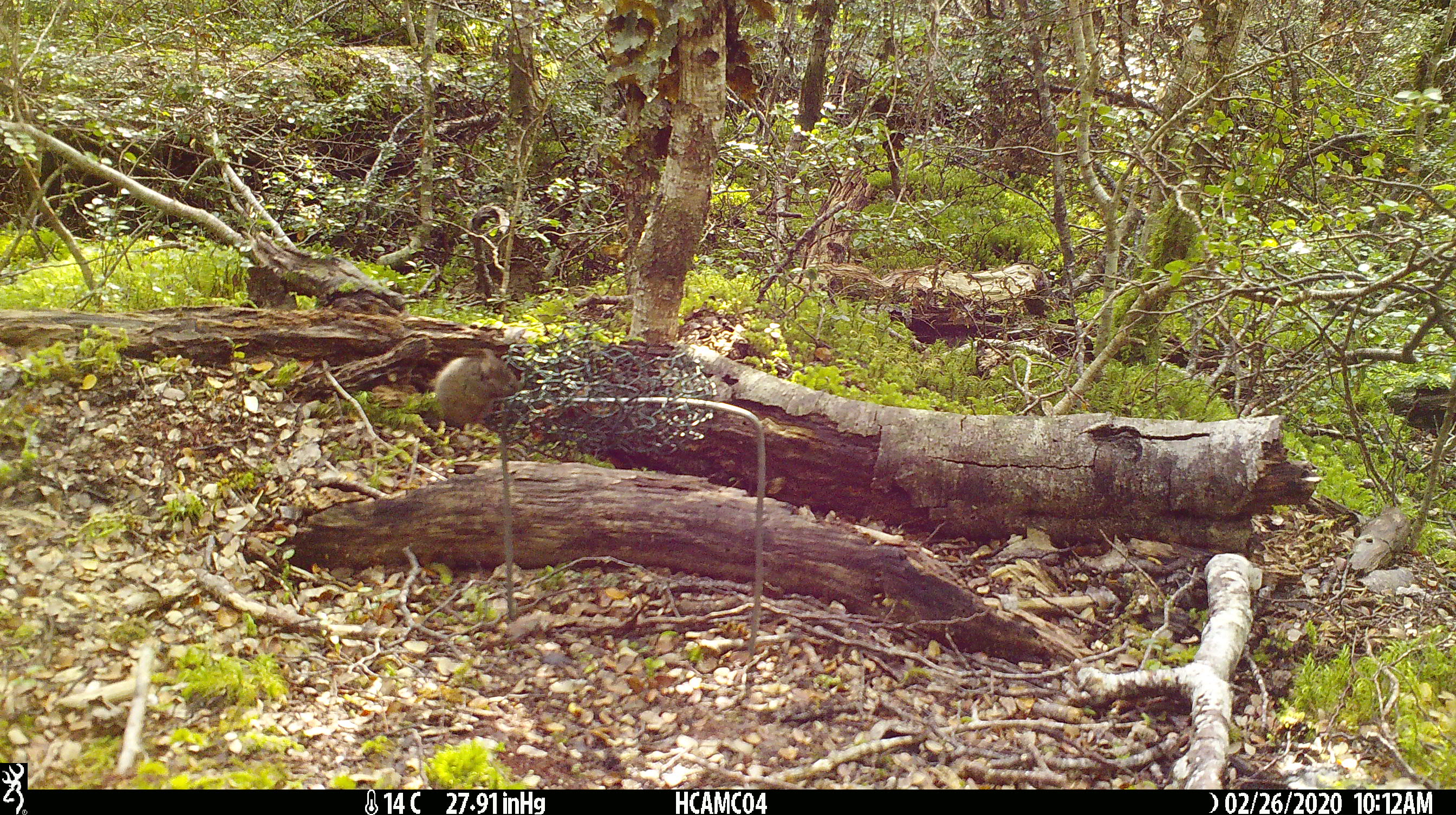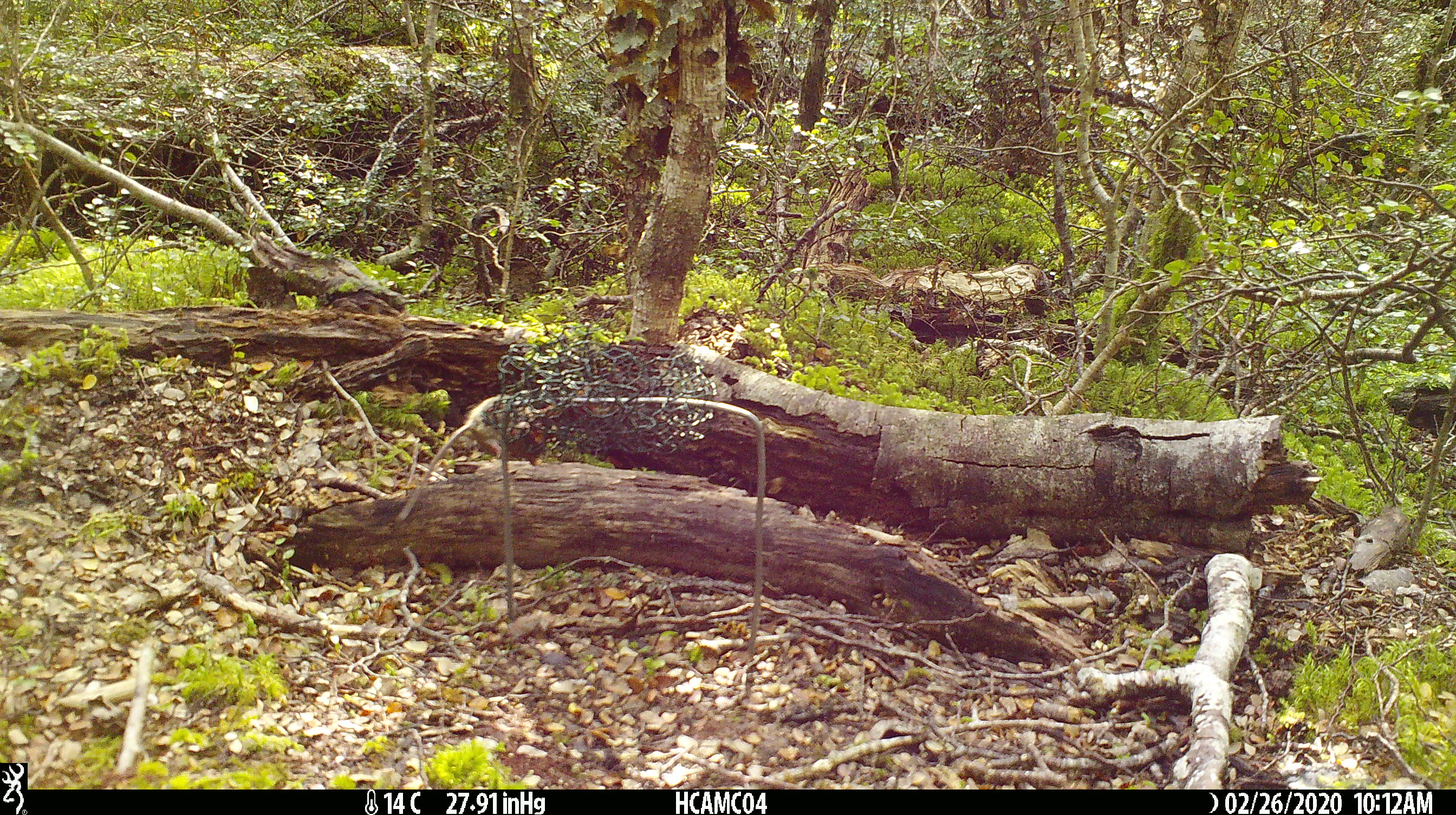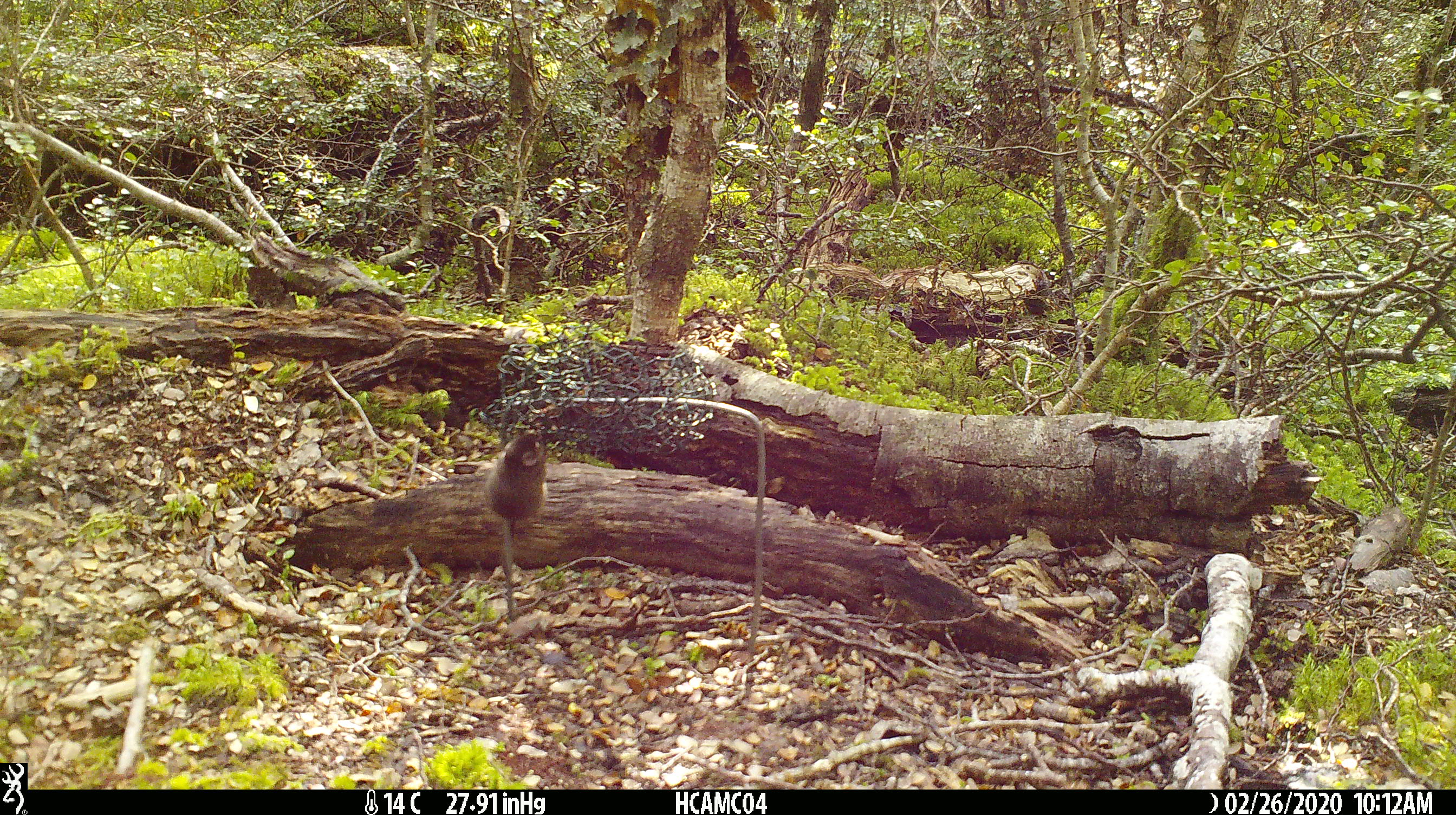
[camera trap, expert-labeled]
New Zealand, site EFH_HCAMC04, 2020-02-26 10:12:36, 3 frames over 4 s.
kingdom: Animalia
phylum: Chordata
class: Mammalia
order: Rodentia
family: Muridae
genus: Mus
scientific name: Mus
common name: mouse